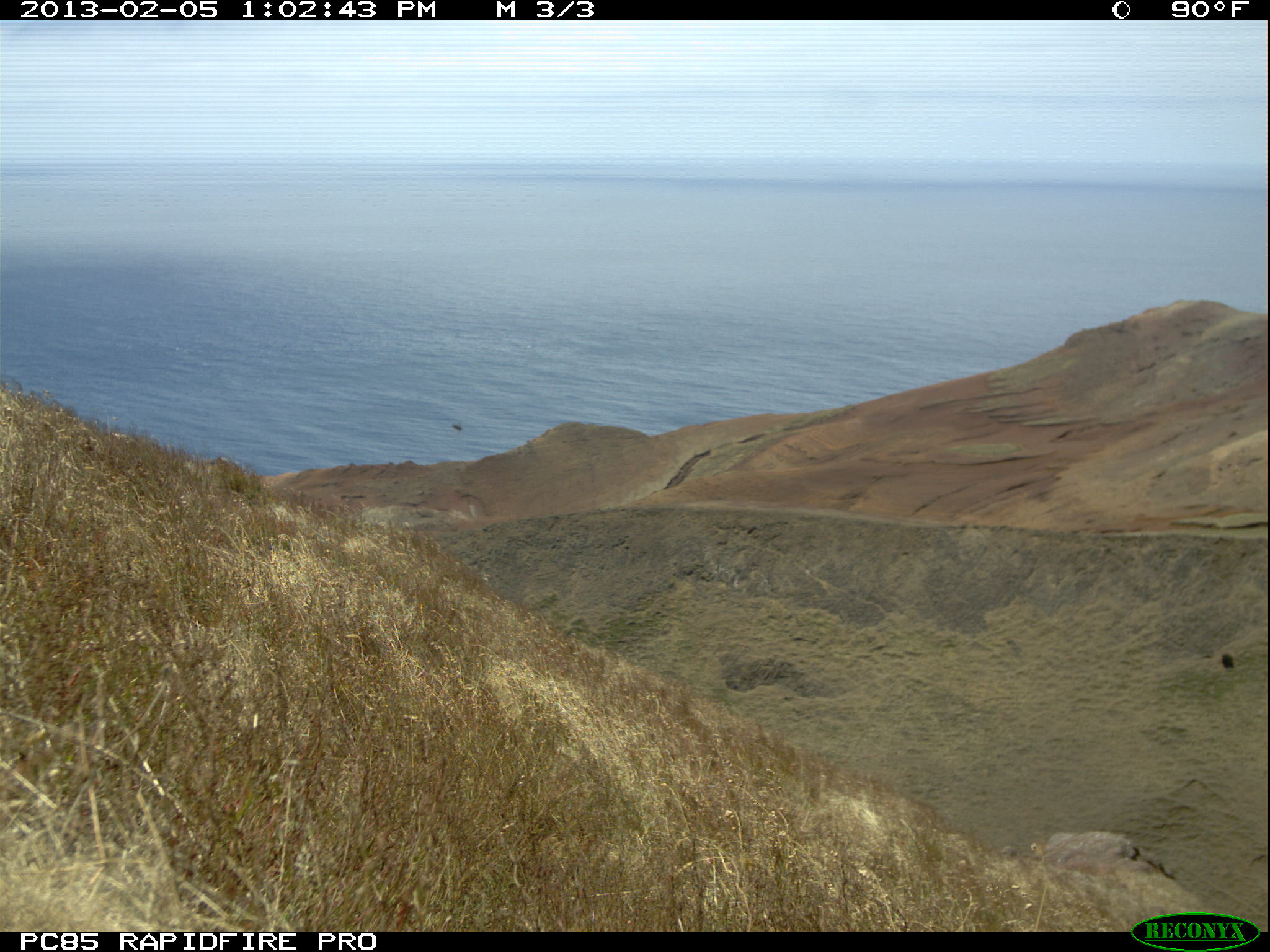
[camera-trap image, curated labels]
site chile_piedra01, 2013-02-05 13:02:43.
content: unidentified animal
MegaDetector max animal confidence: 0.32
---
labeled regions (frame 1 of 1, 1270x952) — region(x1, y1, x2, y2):
unknown: region(446, 415, 470, 439)